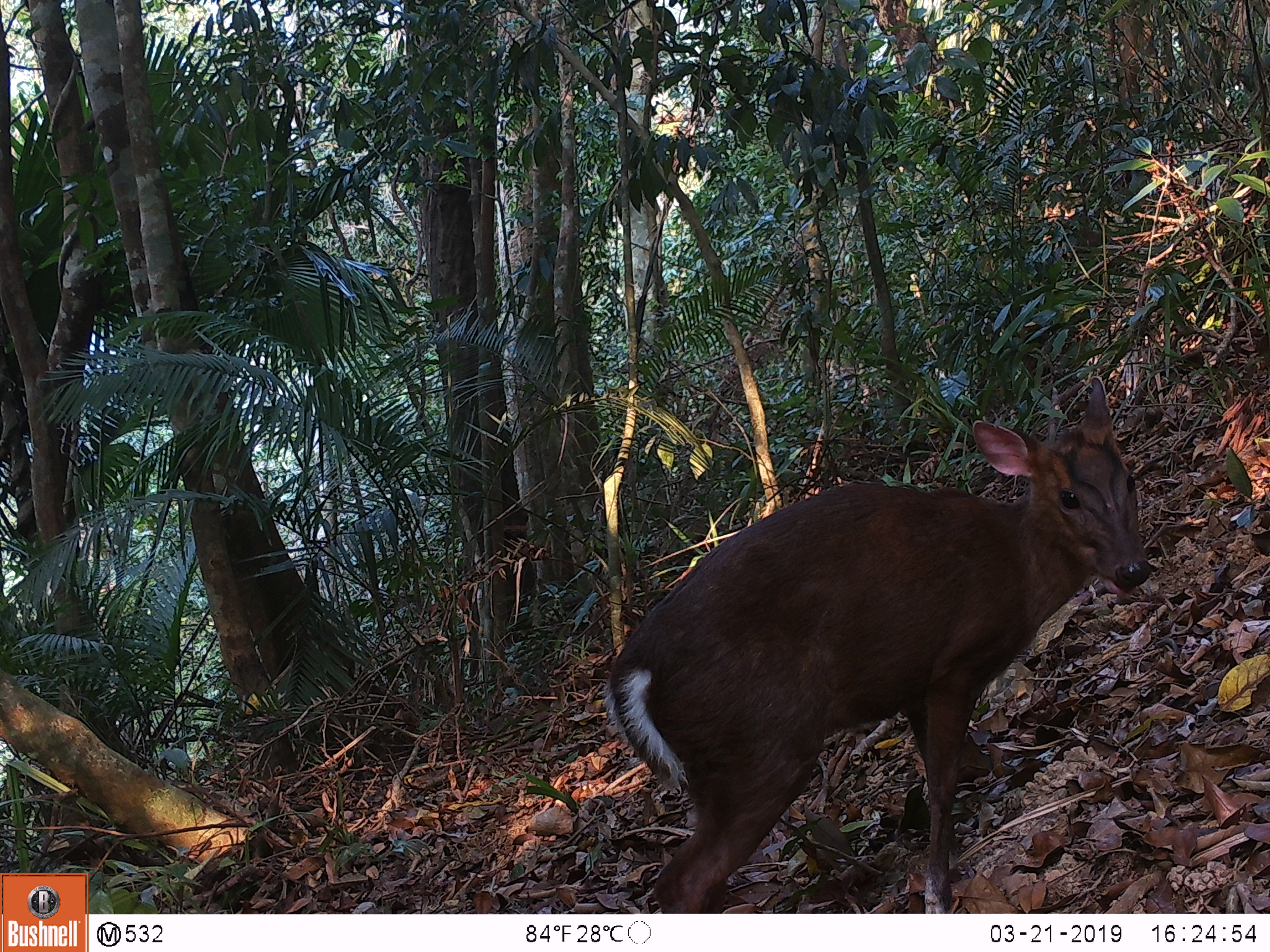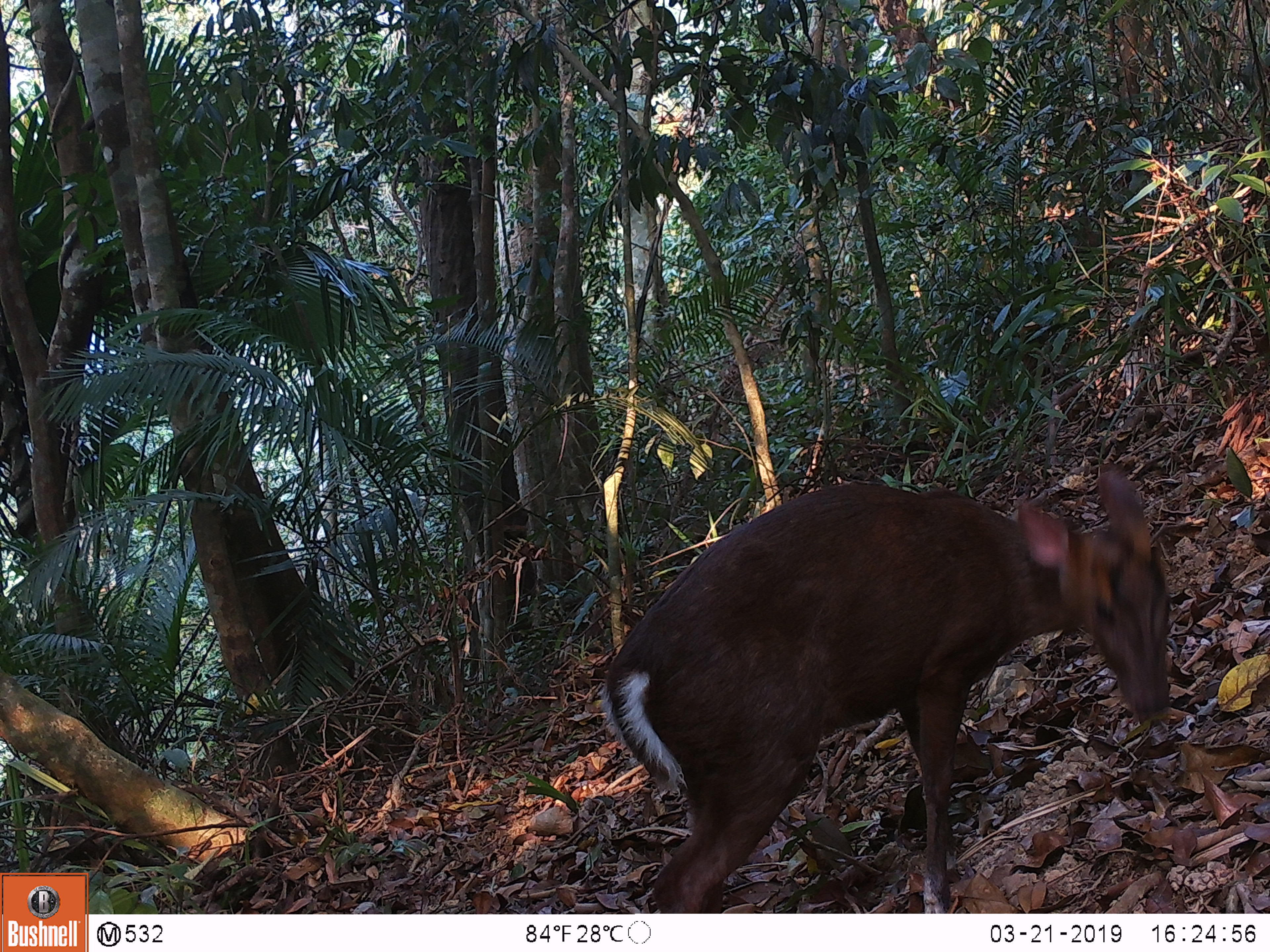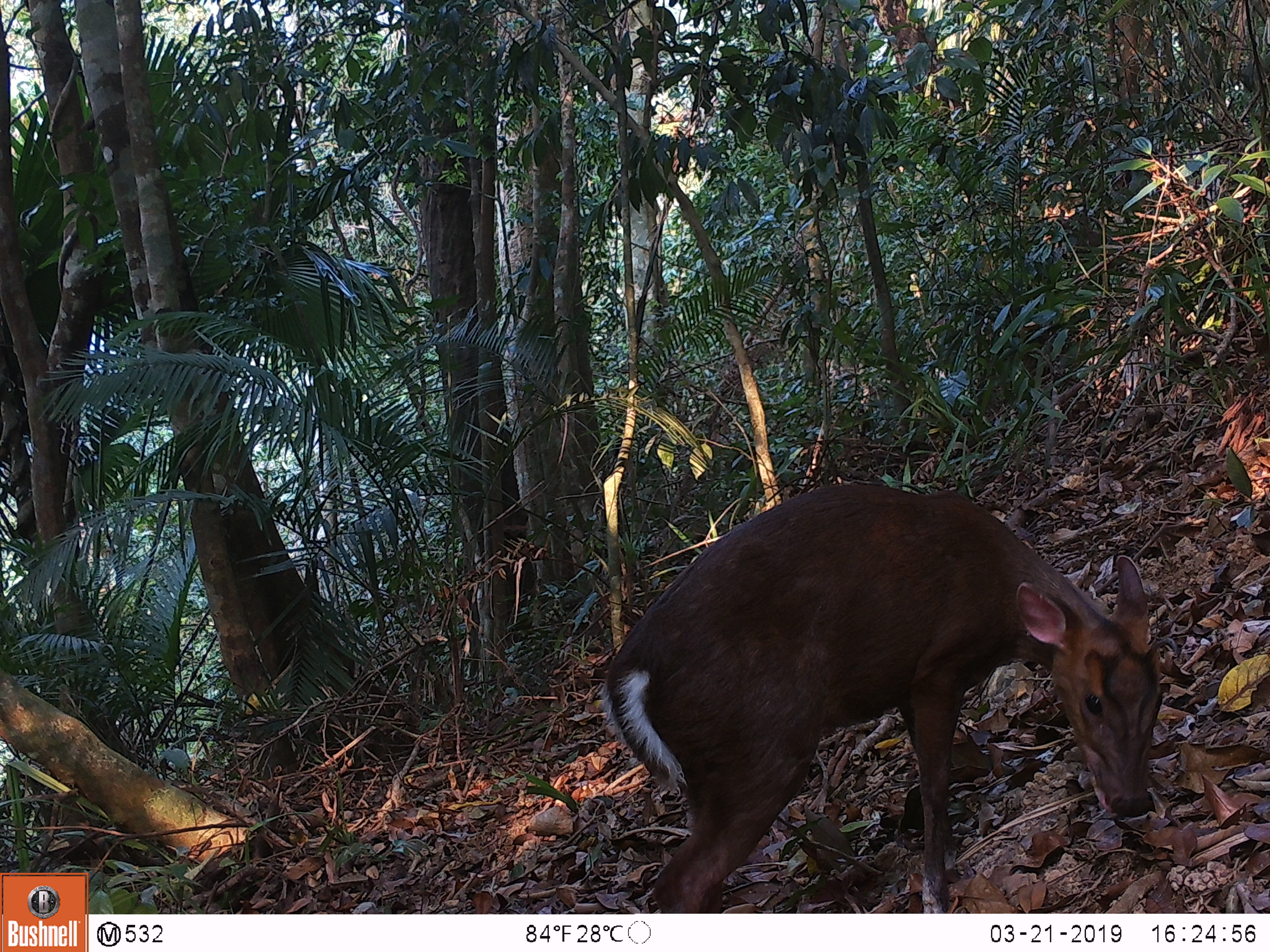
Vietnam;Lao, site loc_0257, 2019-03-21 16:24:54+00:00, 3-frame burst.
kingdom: Animalia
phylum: Chordata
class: Mammalia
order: Artiodactyla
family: Cervidae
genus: Muntiacus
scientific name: Muntiacus rooseveltorum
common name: roosevelt's muntjac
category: roosevelts muntjac group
Roosevelts muntjac group (roosevelt's muntjac) (Muntiacus rooseveltorum). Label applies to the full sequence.